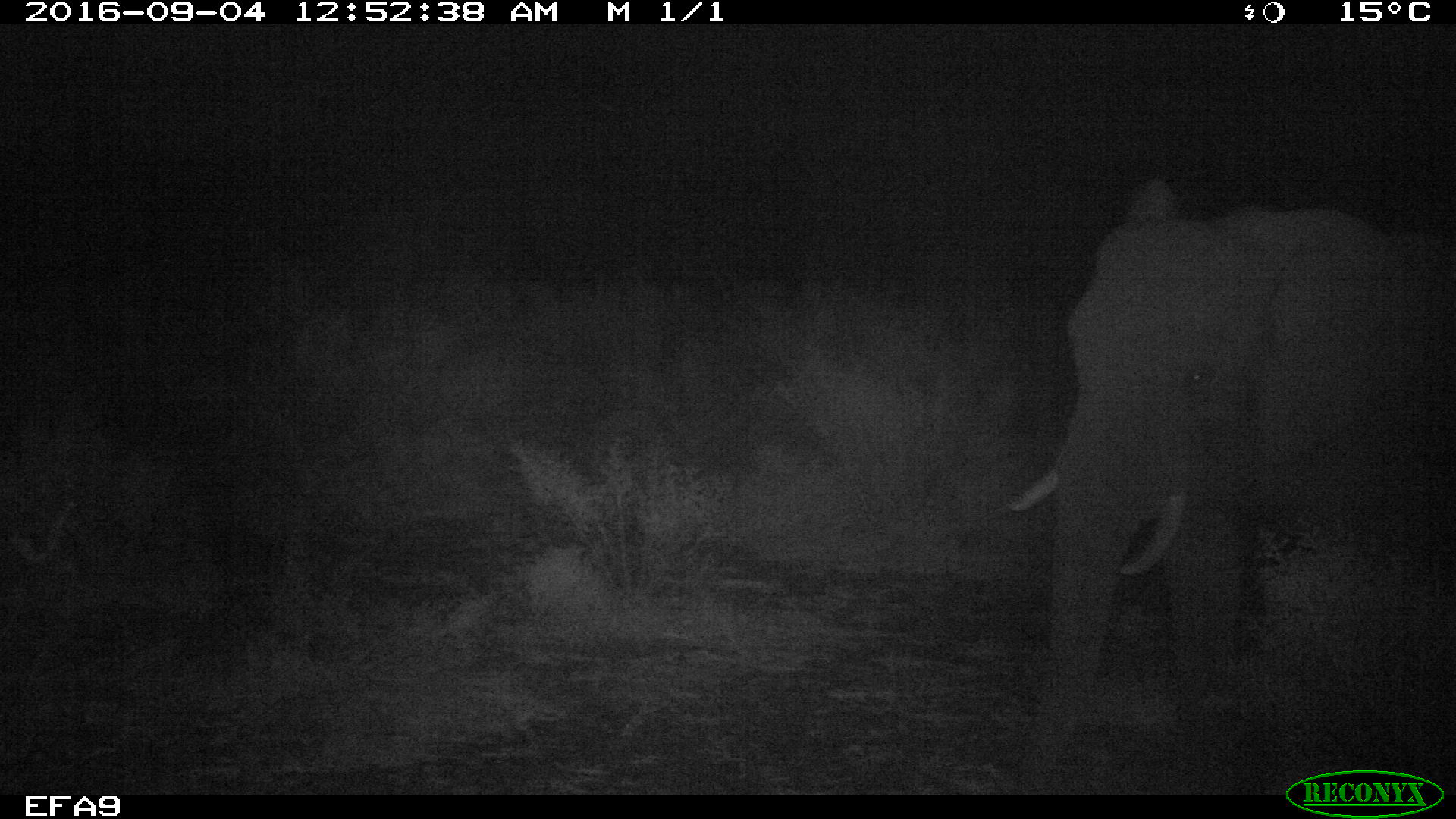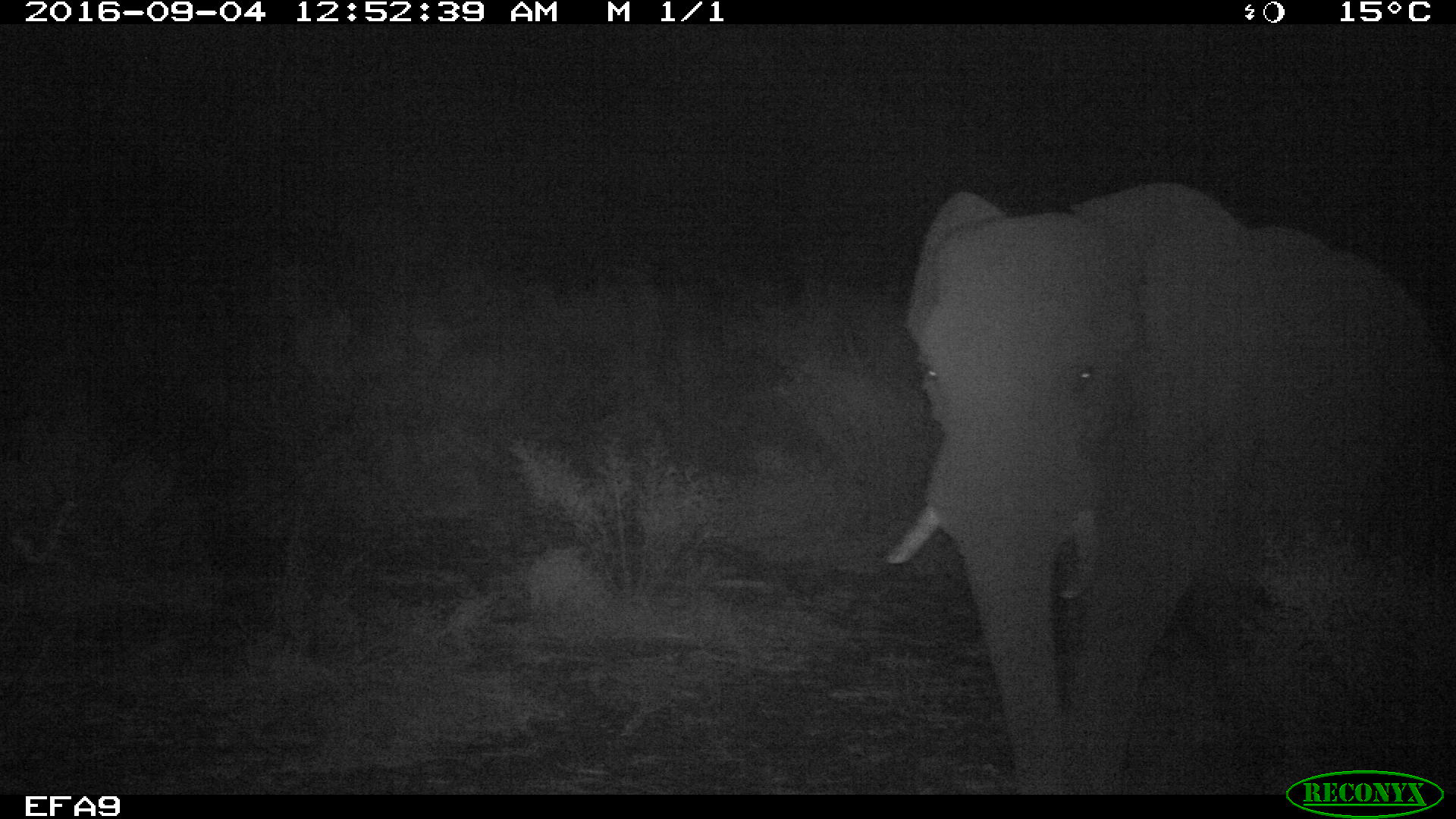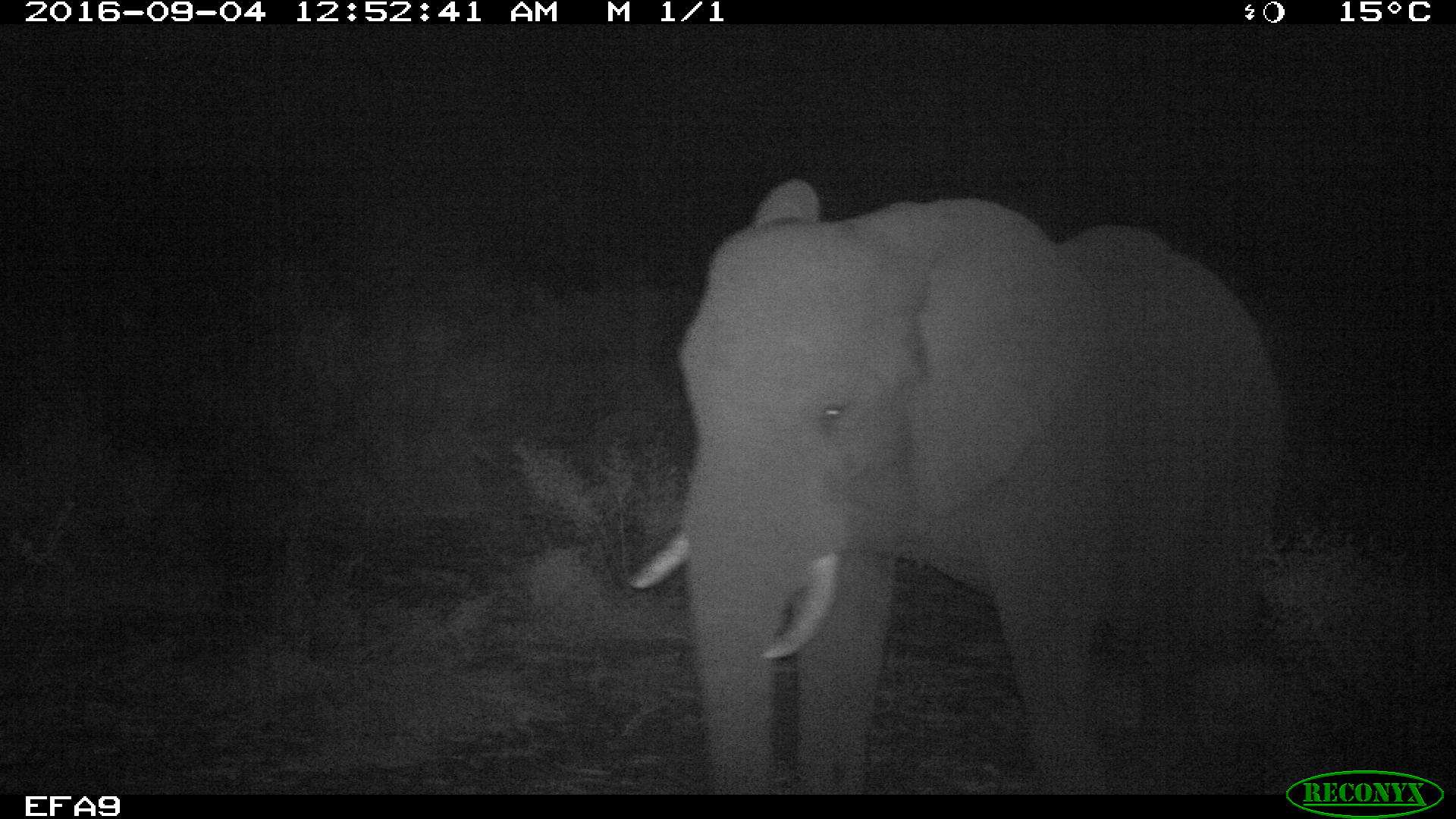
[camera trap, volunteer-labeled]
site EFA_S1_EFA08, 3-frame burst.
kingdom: Animalia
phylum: Chordata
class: Mammalia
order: Proboscidea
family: Elephantidae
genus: Loxodonta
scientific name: Loxodonta africana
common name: african bush elephant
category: elephant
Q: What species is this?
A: Elephant (african bush elephant) (Loxodonta africana).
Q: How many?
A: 1.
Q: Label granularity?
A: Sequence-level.